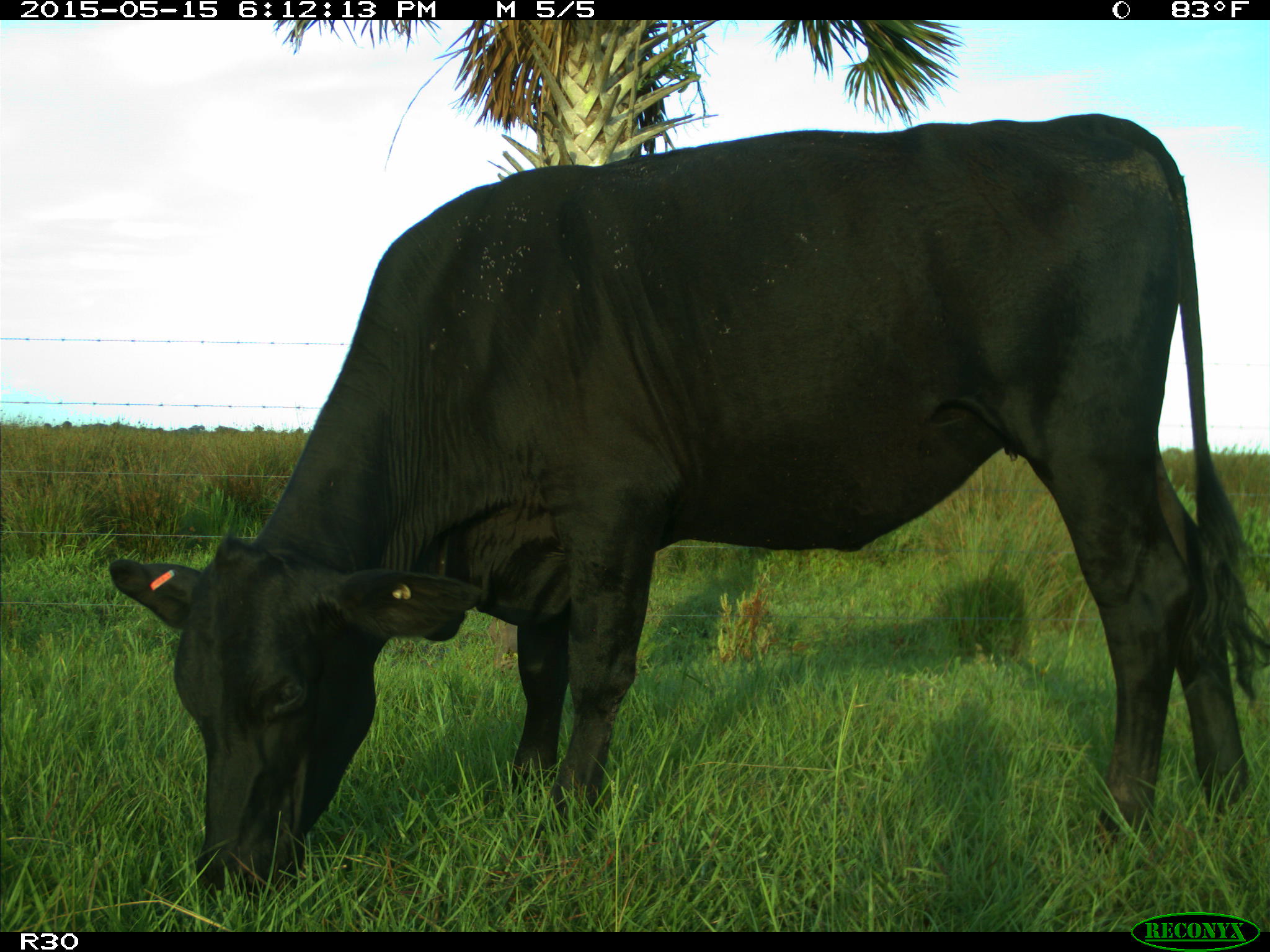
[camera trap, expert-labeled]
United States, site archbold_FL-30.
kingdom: Animalia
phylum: Chordata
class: Mammalia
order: Artiodactyla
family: Bovidae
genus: Bos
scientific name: Bos taurus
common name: domestic cow